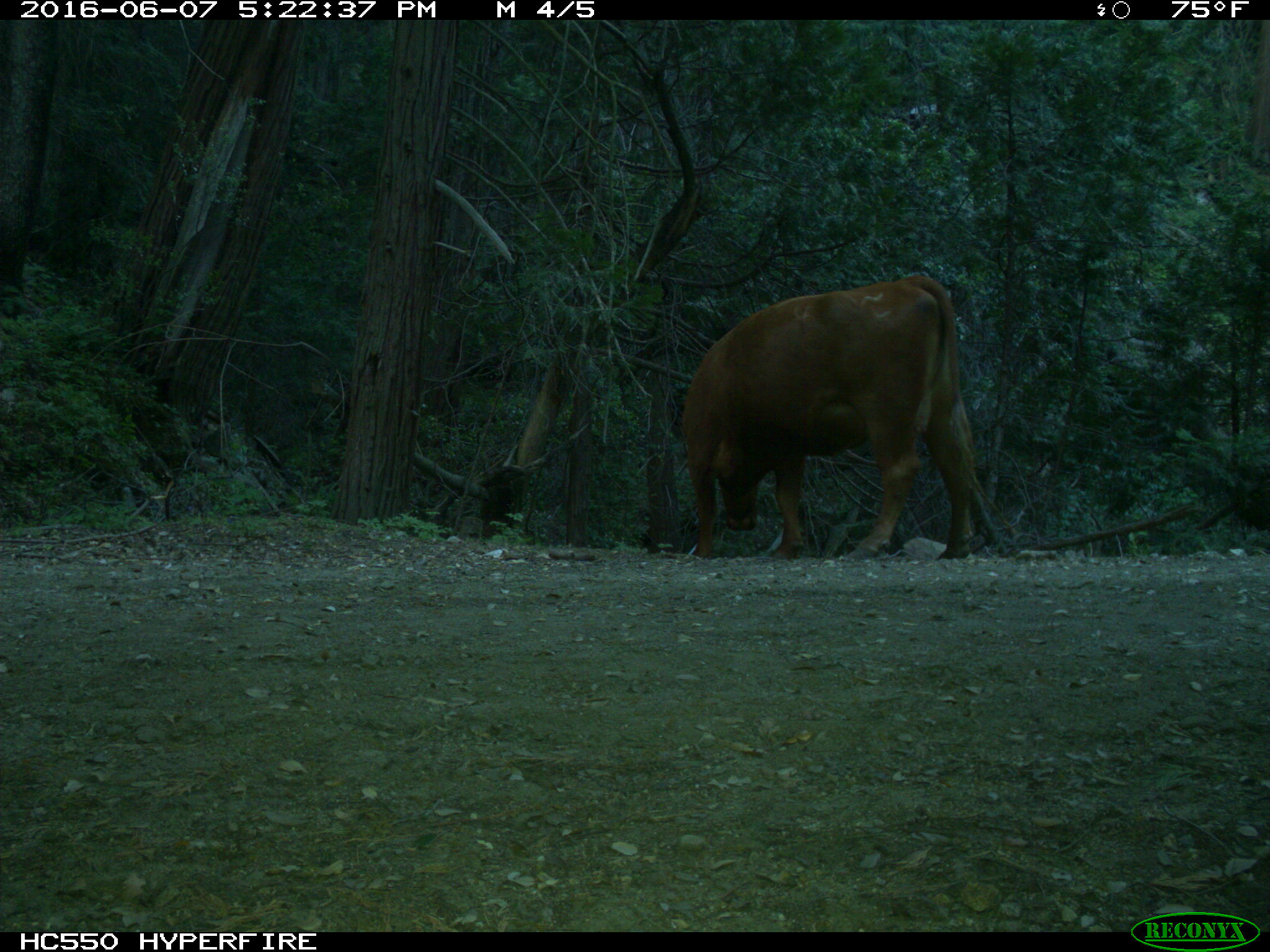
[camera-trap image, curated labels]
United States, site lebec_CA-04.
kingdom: Animalia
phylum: Chordata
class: Mammalia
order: Artiodactyla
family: Bovidae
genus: Bos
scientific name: Bos taurus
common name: domestic cow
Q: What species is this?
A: Bos taurus (domestic cow).